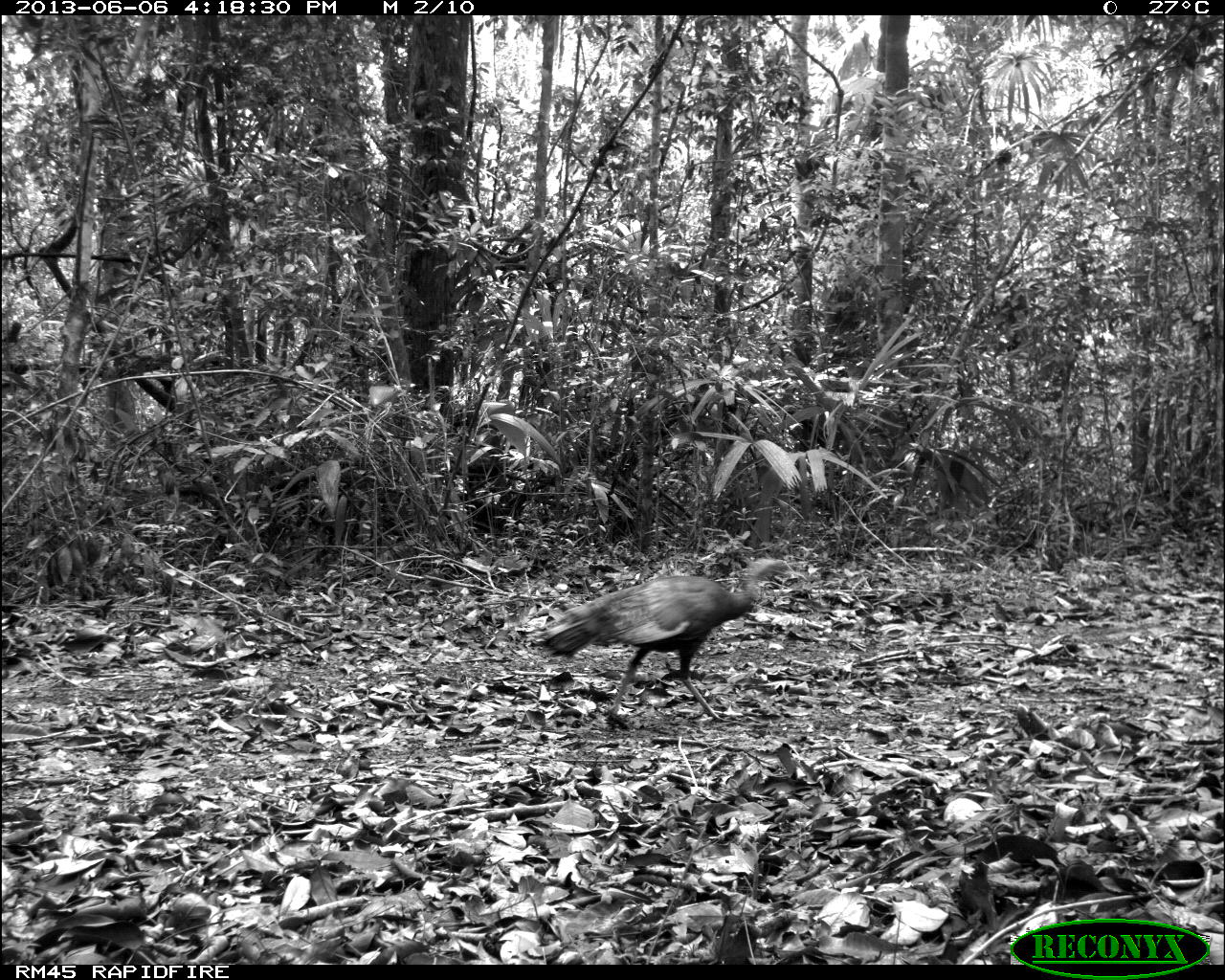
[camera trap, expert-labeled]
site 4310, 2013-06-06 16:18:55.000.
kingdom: Animalia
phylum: Chordata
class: Aves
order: Galliformes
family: Phasianidae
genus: Meleagris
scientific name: Meleagris ocellata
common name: ocellated turkey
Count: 2.